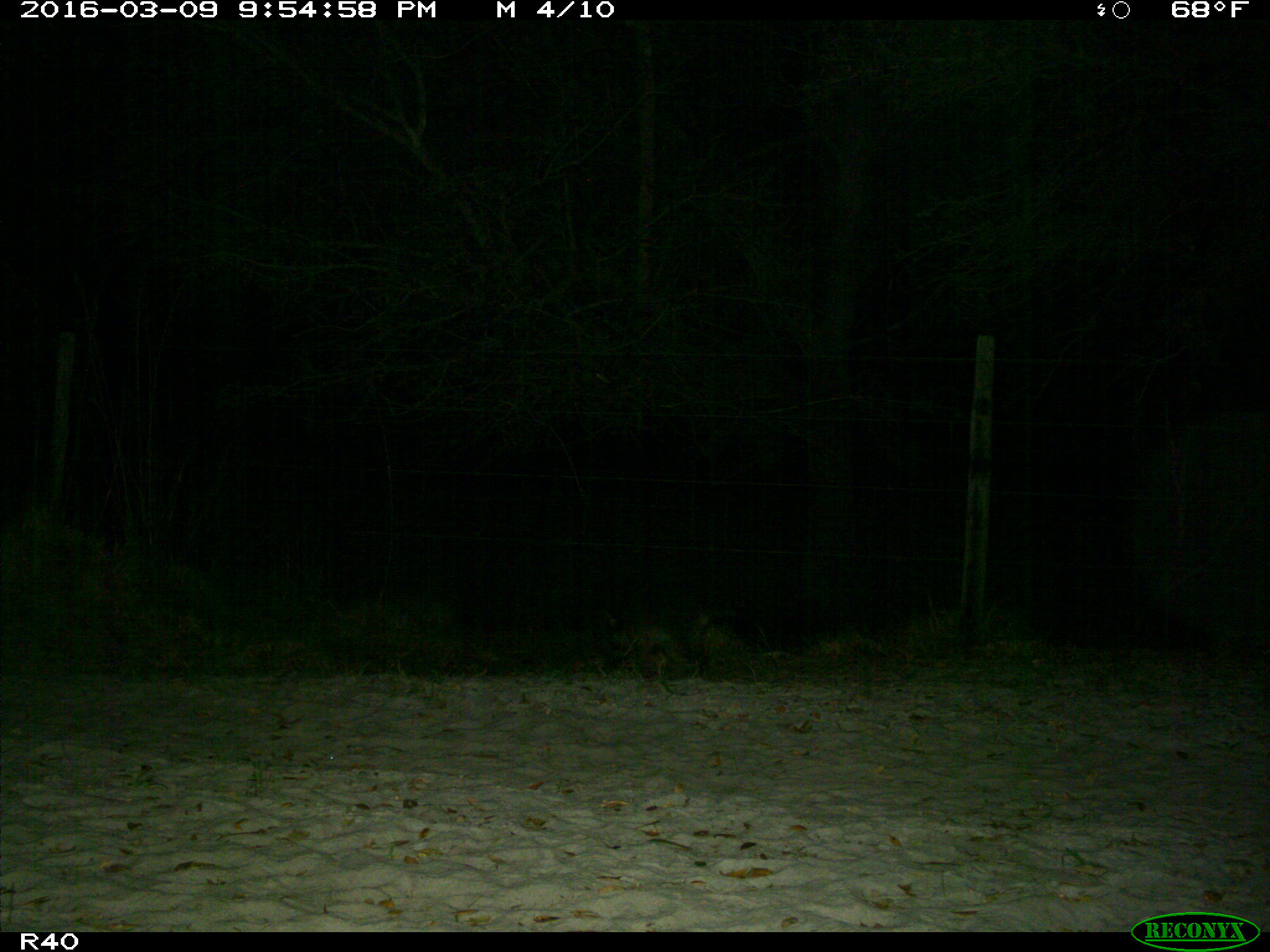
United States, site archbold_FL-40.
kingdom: Animalia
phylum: Chordata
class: Mammalia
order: Carnivora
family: Procyonidae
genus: Procyon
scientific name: Procyon lotor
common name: common raccoon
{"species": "Procyon lotor (common raccoon)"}